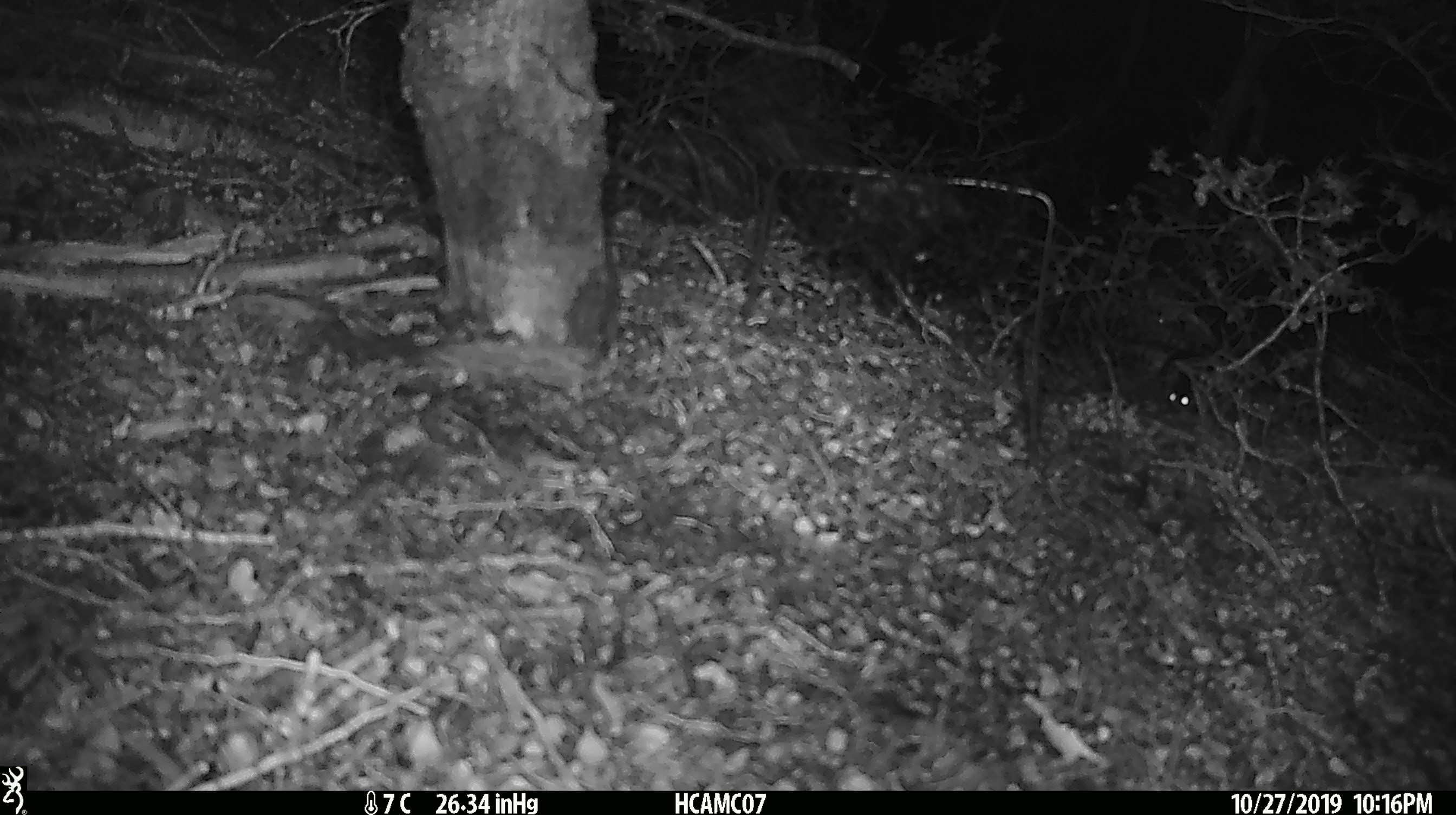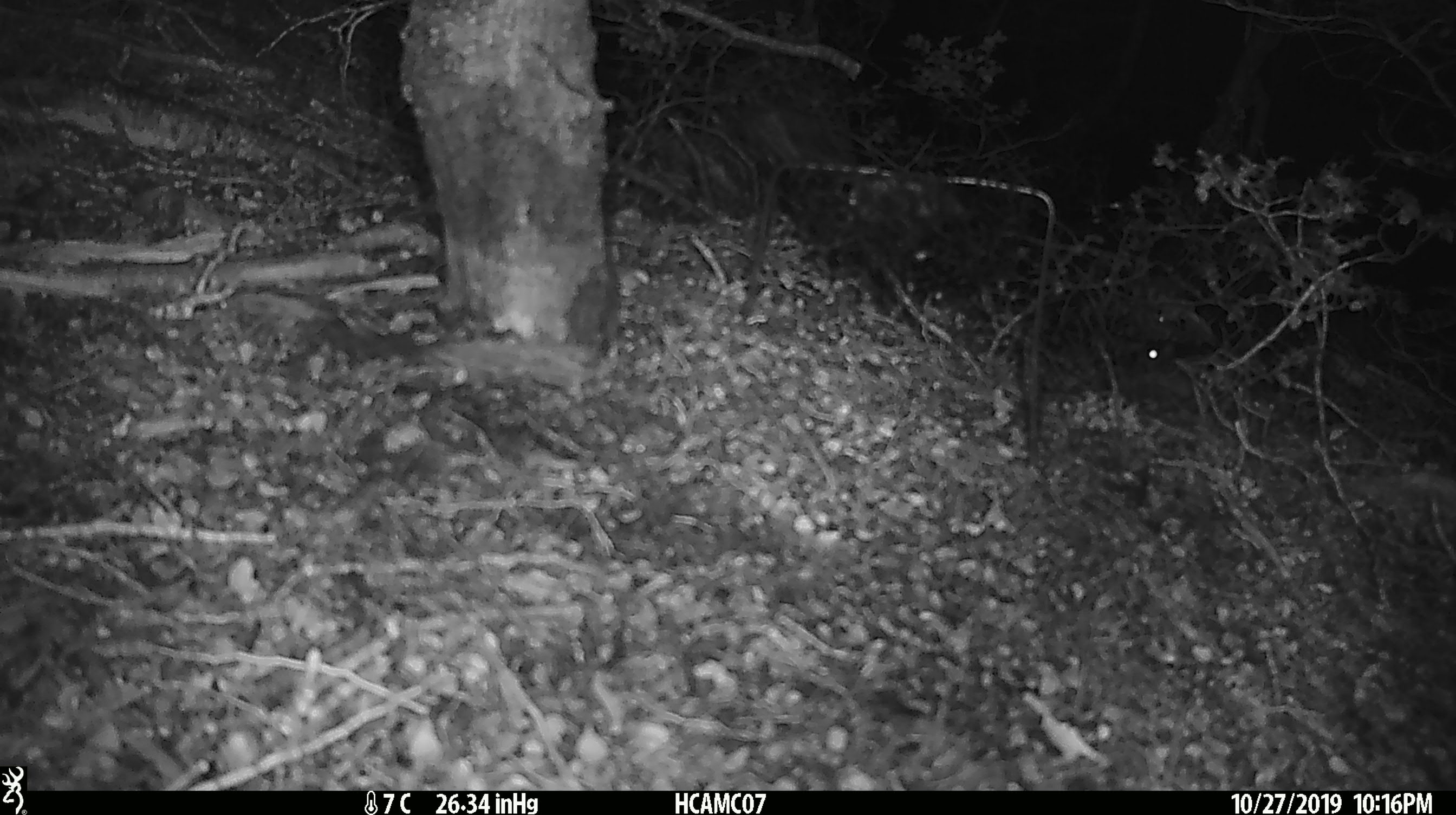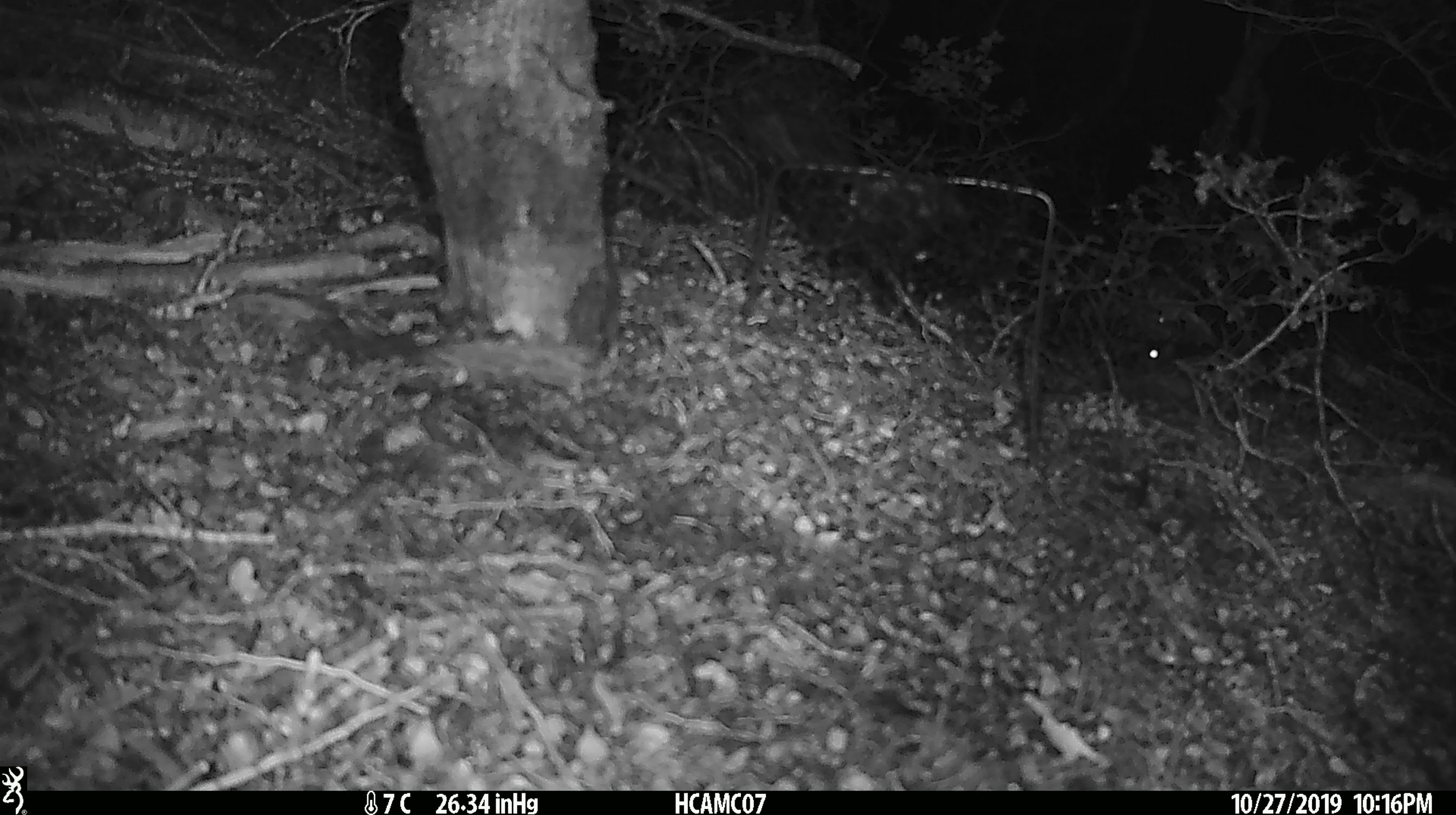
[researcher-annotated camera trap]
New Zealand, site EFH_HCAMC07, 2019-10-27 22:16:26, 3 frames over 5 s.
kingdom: Animalia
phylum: Chordata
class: Mammalia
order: Rodentia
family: Muridae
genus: Mus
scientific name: Mus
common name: mouse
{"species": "mouse (Mus)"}